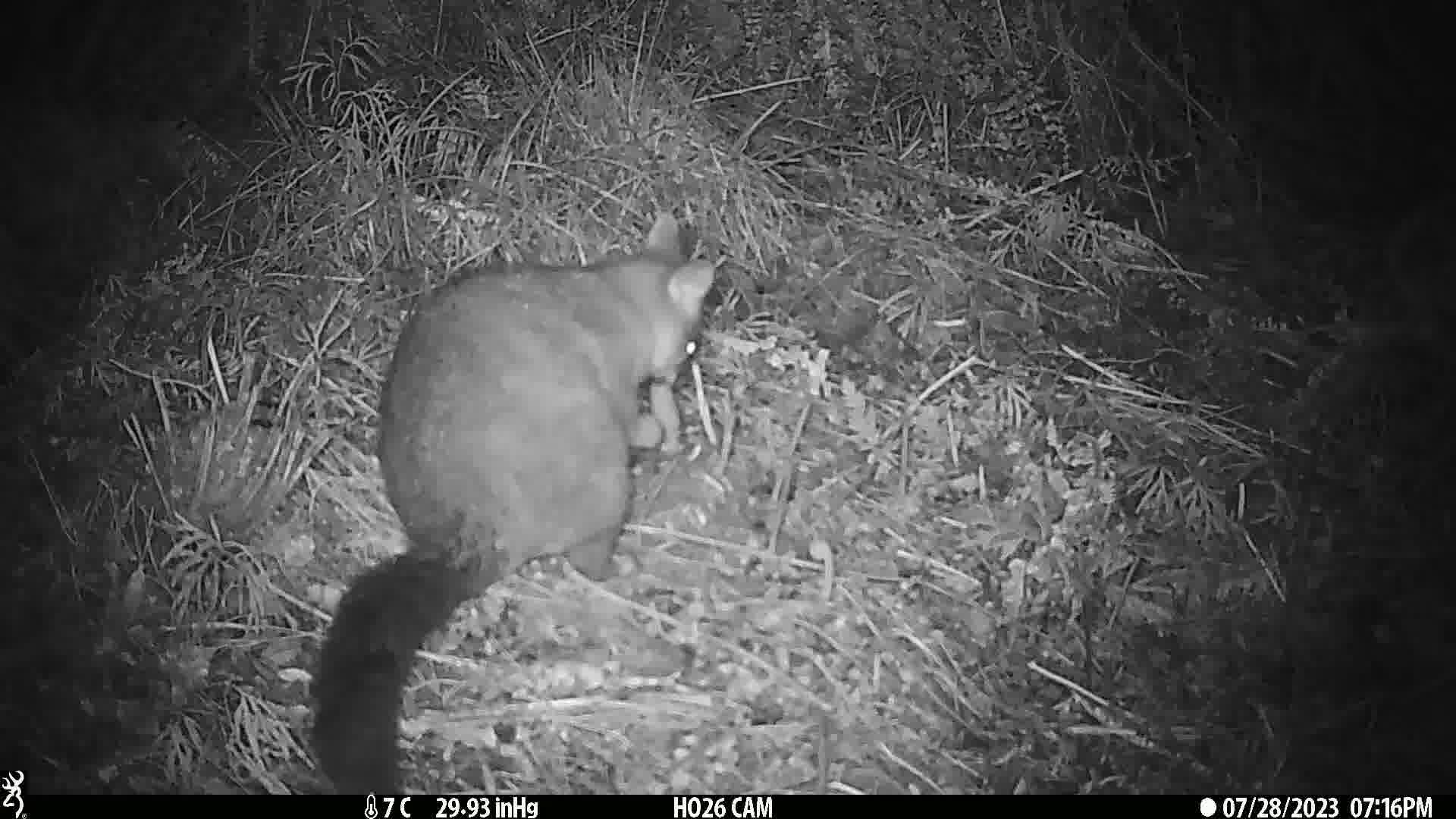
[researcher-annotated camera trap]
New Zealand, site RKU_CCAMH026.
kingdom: Animalia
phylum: Chordata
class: Mammalia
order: Diprotodontia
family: Phalangeridae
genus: Trichosurus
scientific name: Trichosurus vulpecula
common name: common brushtail possum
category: possum